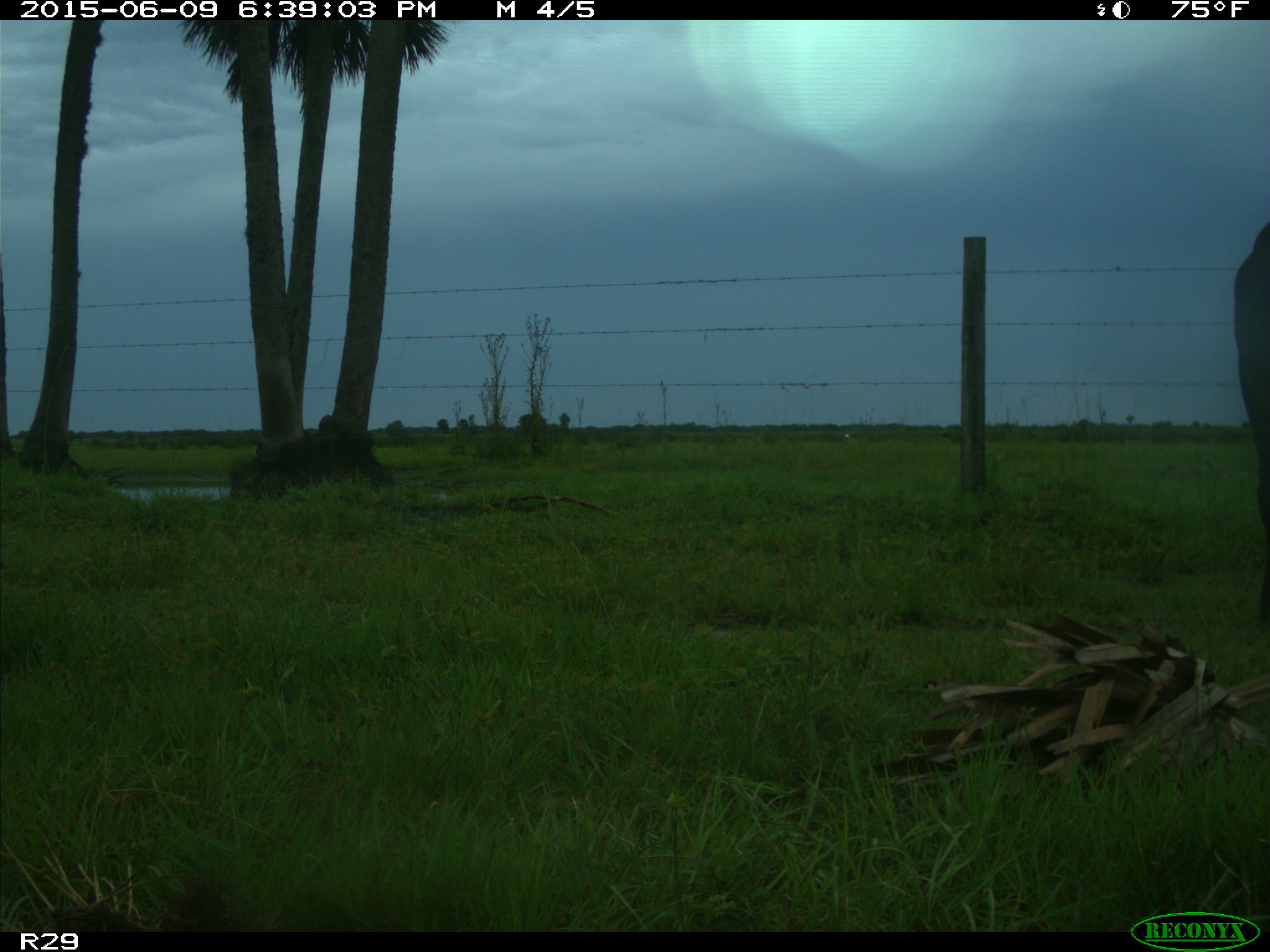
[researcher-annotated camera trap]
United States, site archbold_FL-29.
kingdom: Animalia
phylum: Chordata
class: Mammalia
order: Artiodactyla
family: Bovidae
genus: Bos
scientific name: Bos taurus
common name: domestic cow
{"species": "Bos taurus (domestic cow)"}